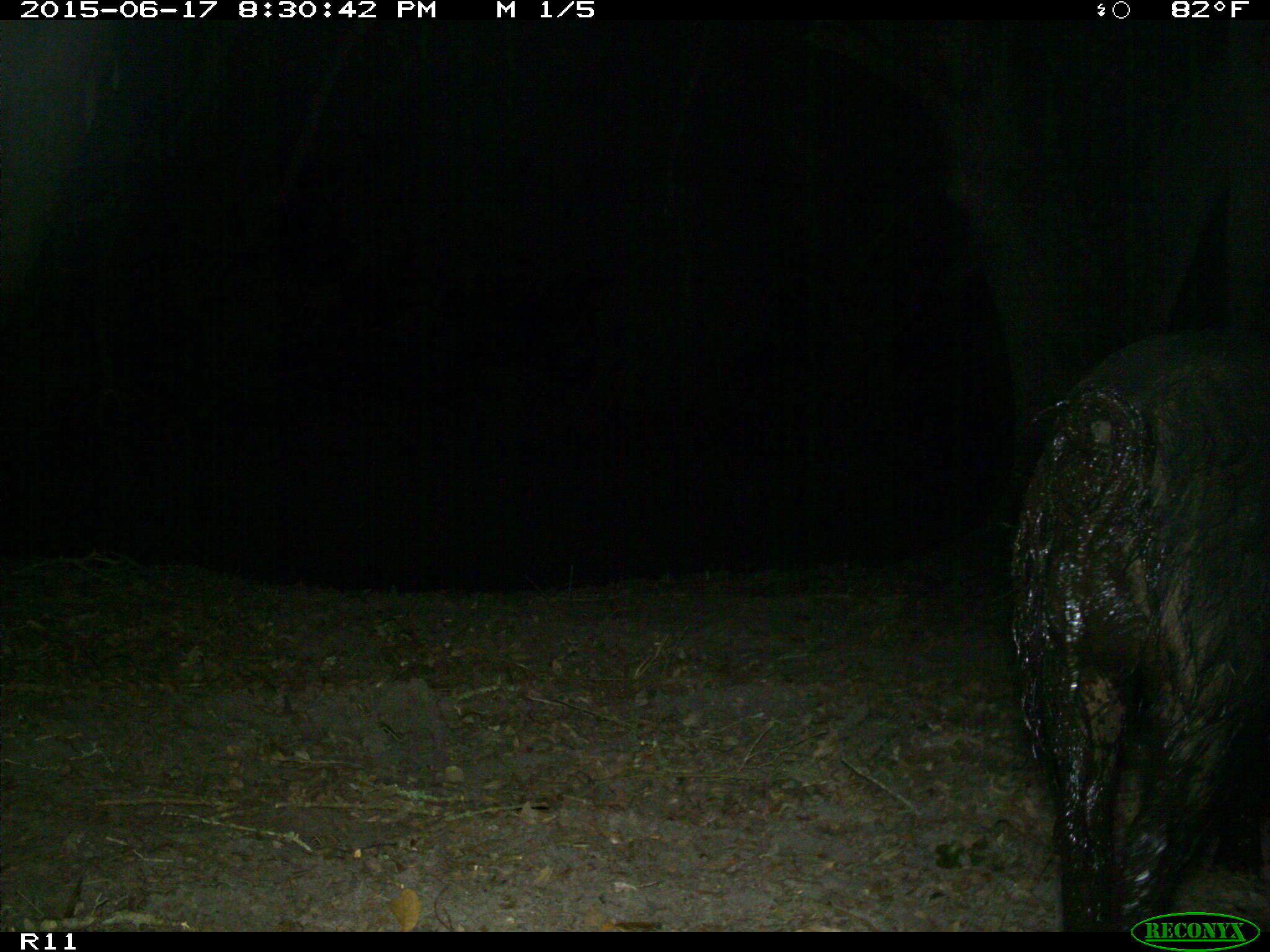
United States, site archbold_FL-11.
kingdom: Animalia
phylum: Chordata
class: Mammalia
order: Artiodactyla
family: Suidae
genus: Sus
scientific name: Sus scrofa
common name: wild boar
Sus scrofa (wild boar).